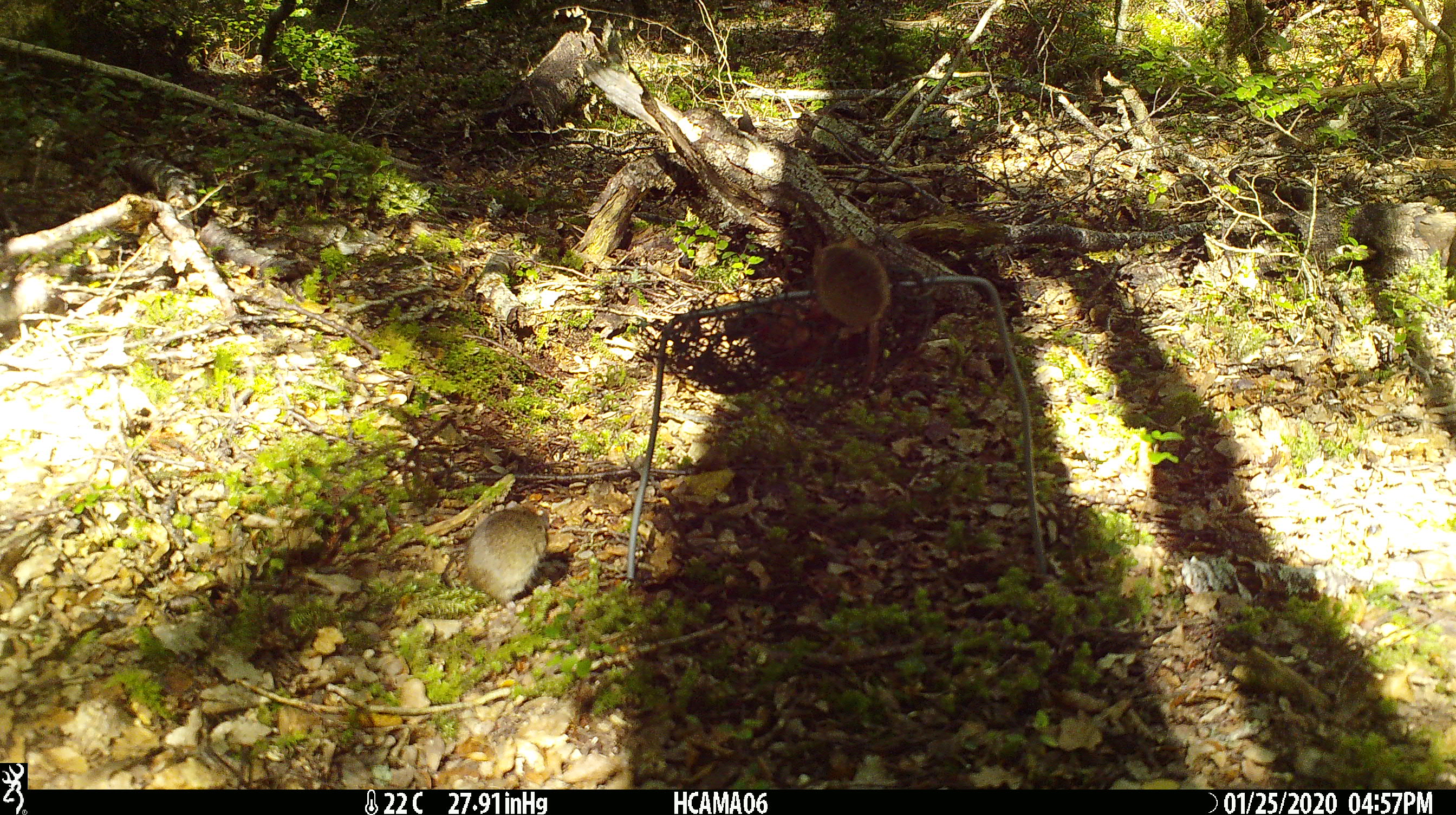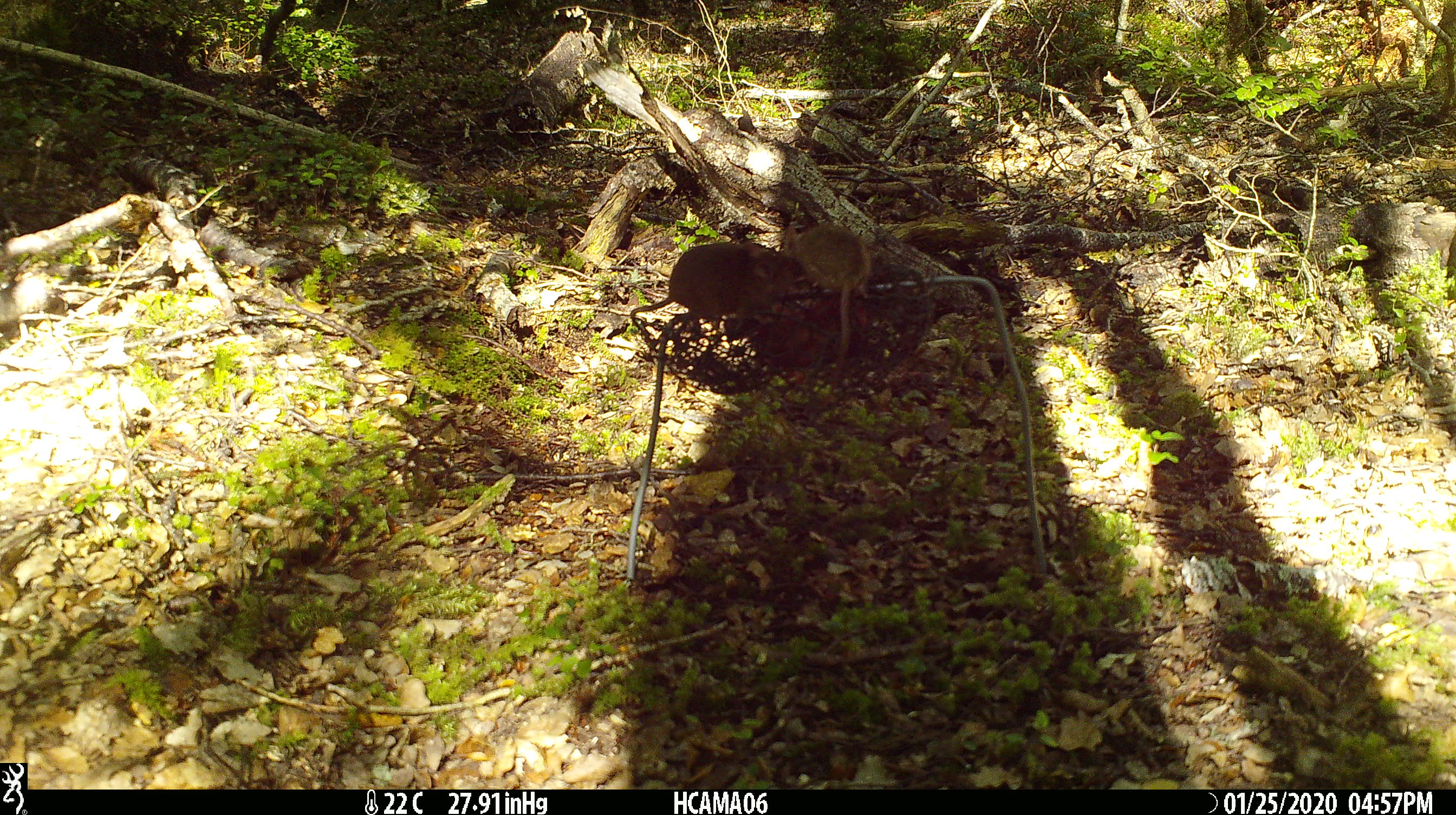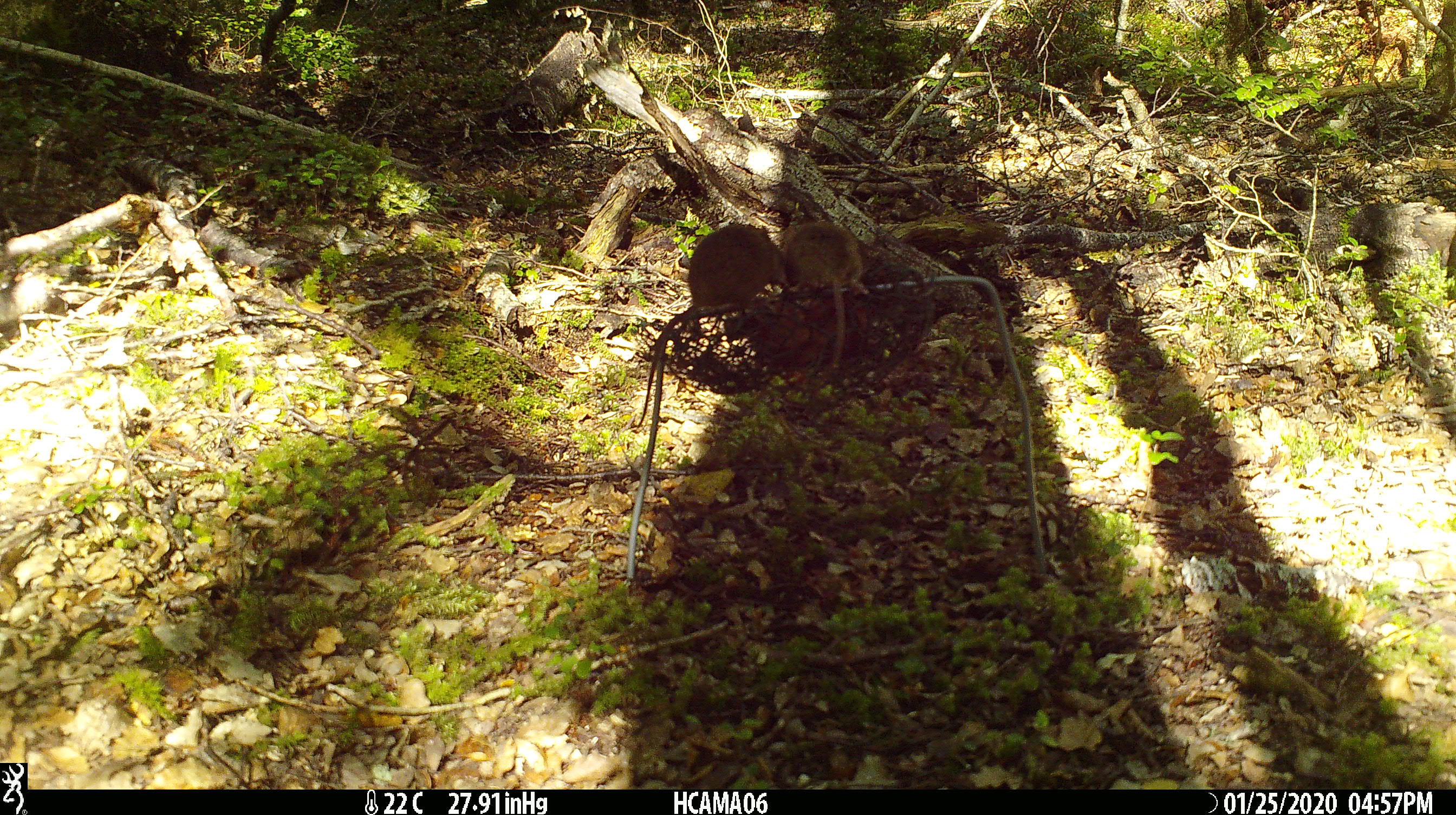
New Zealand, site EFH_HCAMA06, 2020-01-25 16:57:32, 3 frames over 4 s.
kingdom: Animalia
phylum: Chordata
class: Mammalia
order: Rodentia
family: Muridae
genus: Mus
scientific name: Mus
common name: mouse